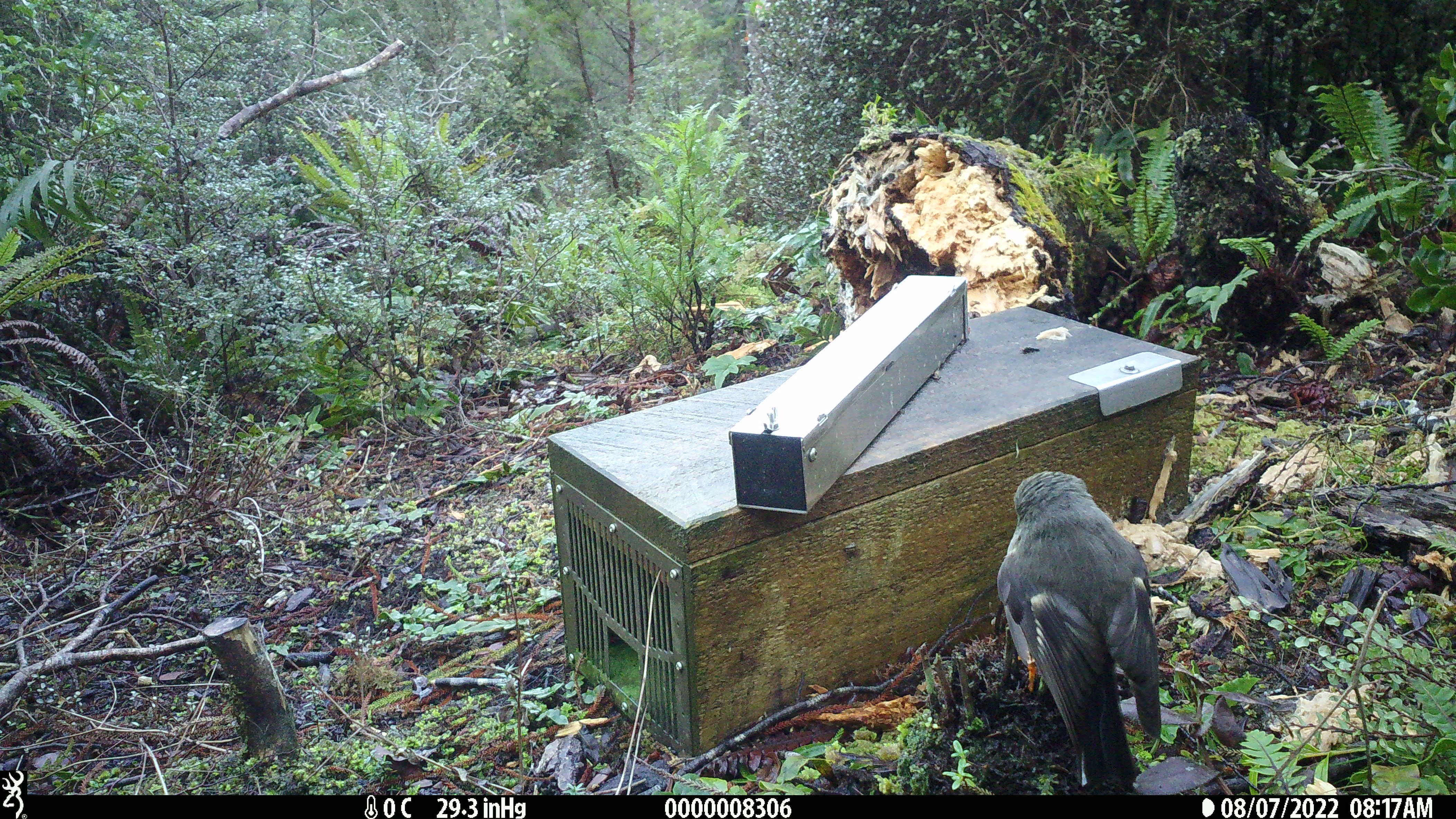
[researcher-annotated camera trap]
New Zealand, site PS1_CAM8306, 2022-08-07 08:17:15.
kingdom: Animalia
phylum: Chordata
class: Aves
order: Passeriformes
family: Petroicidae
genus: Petroica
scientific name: Petroica macrocephala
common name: tomtit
Tomtit (Petroica macrocephala).